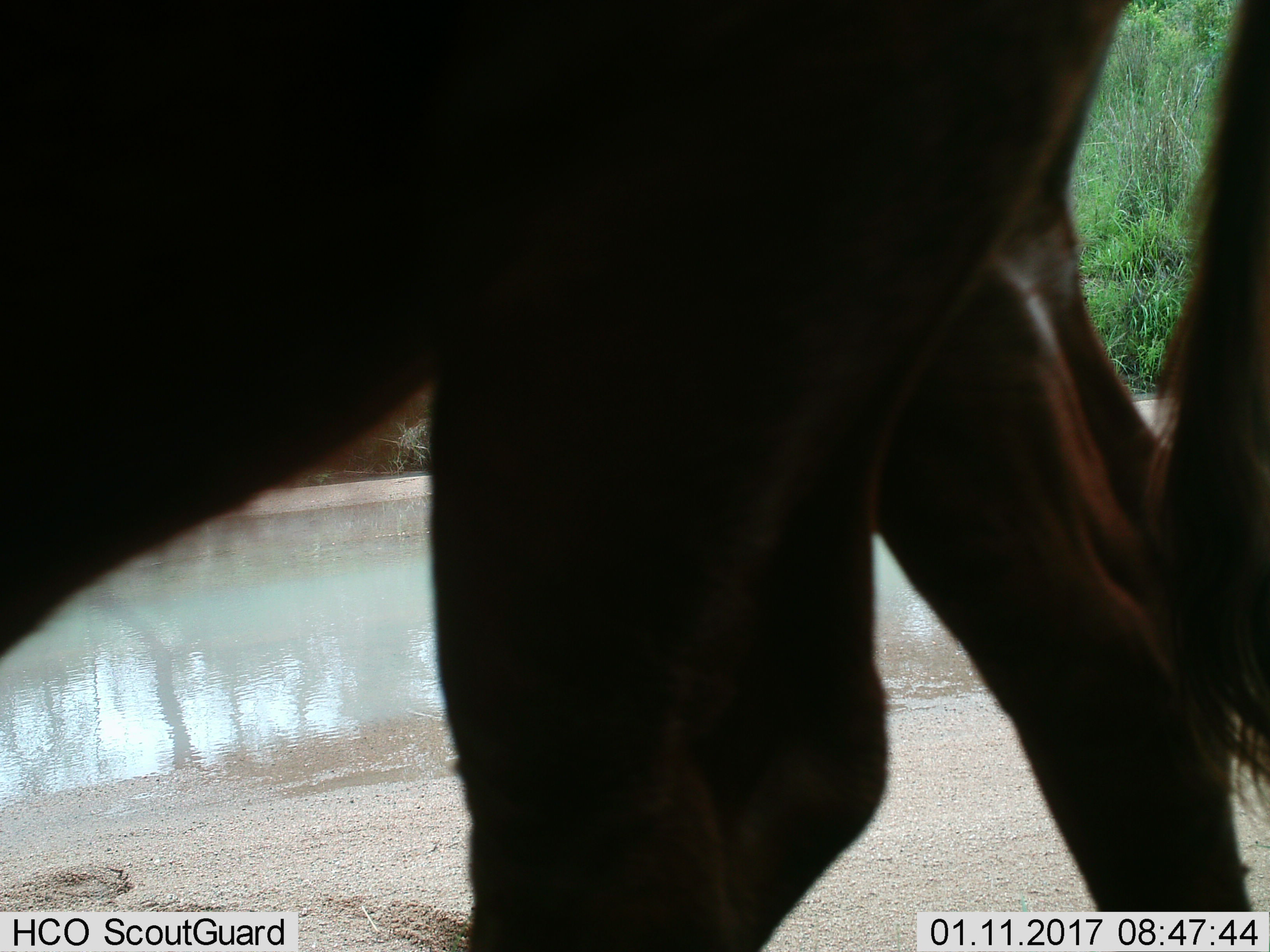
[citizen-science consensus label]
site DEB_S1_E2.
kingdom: Animalia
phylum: Chordata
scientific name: Vertebrata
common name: domestic animal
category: domesticanimal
Domesticanimal (domestic animal) (Vertebrata), count 1. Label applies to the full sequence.